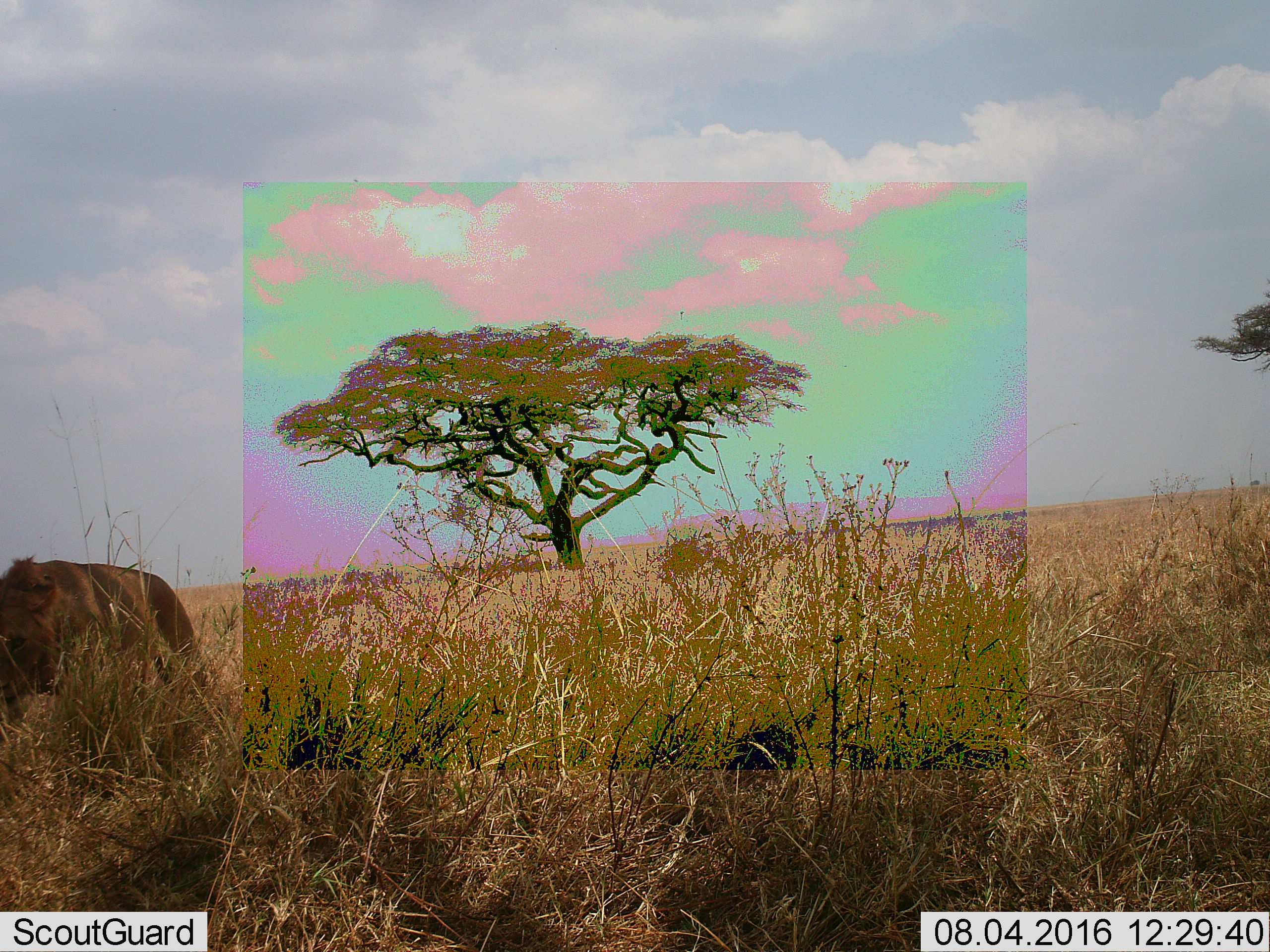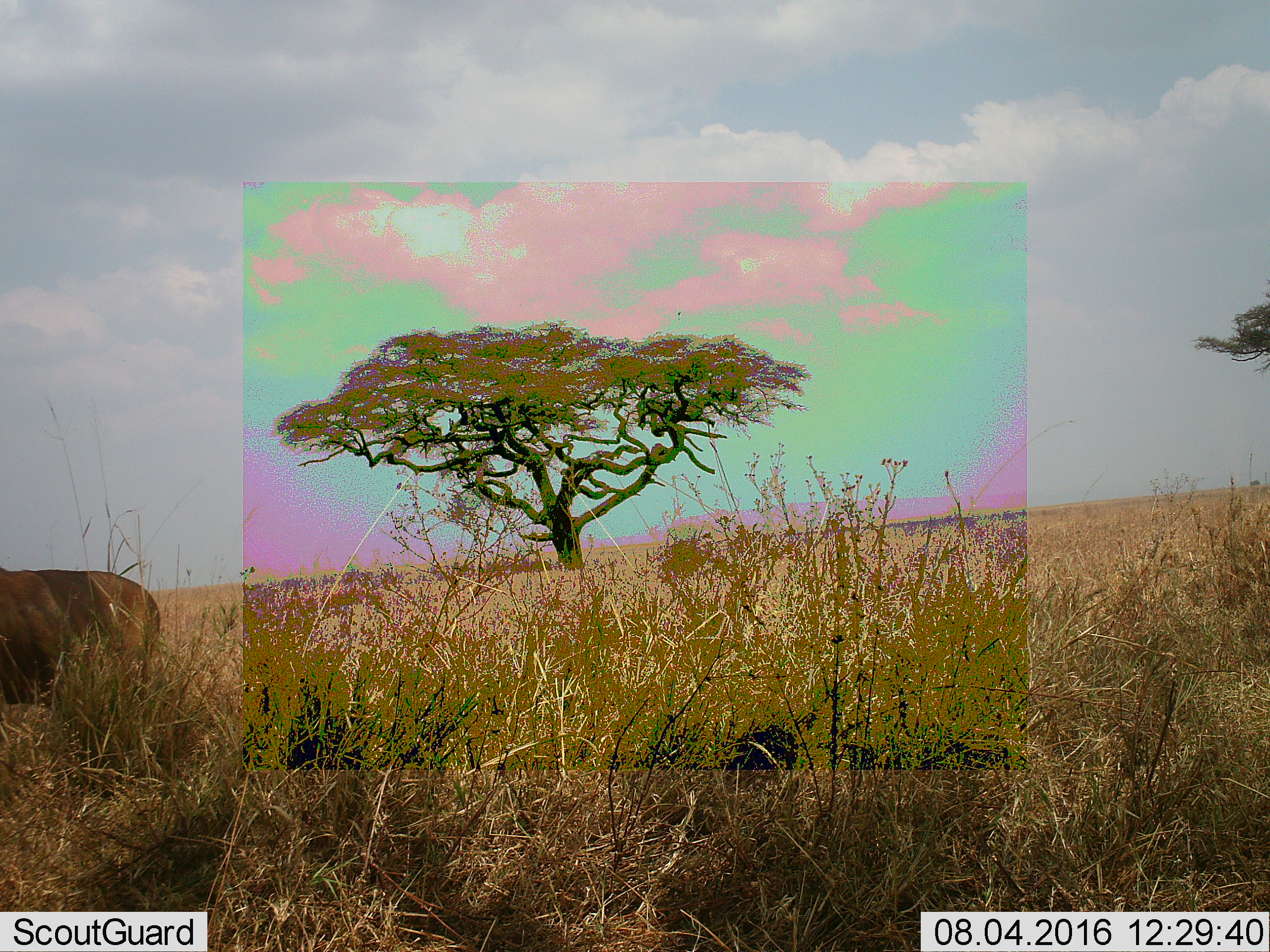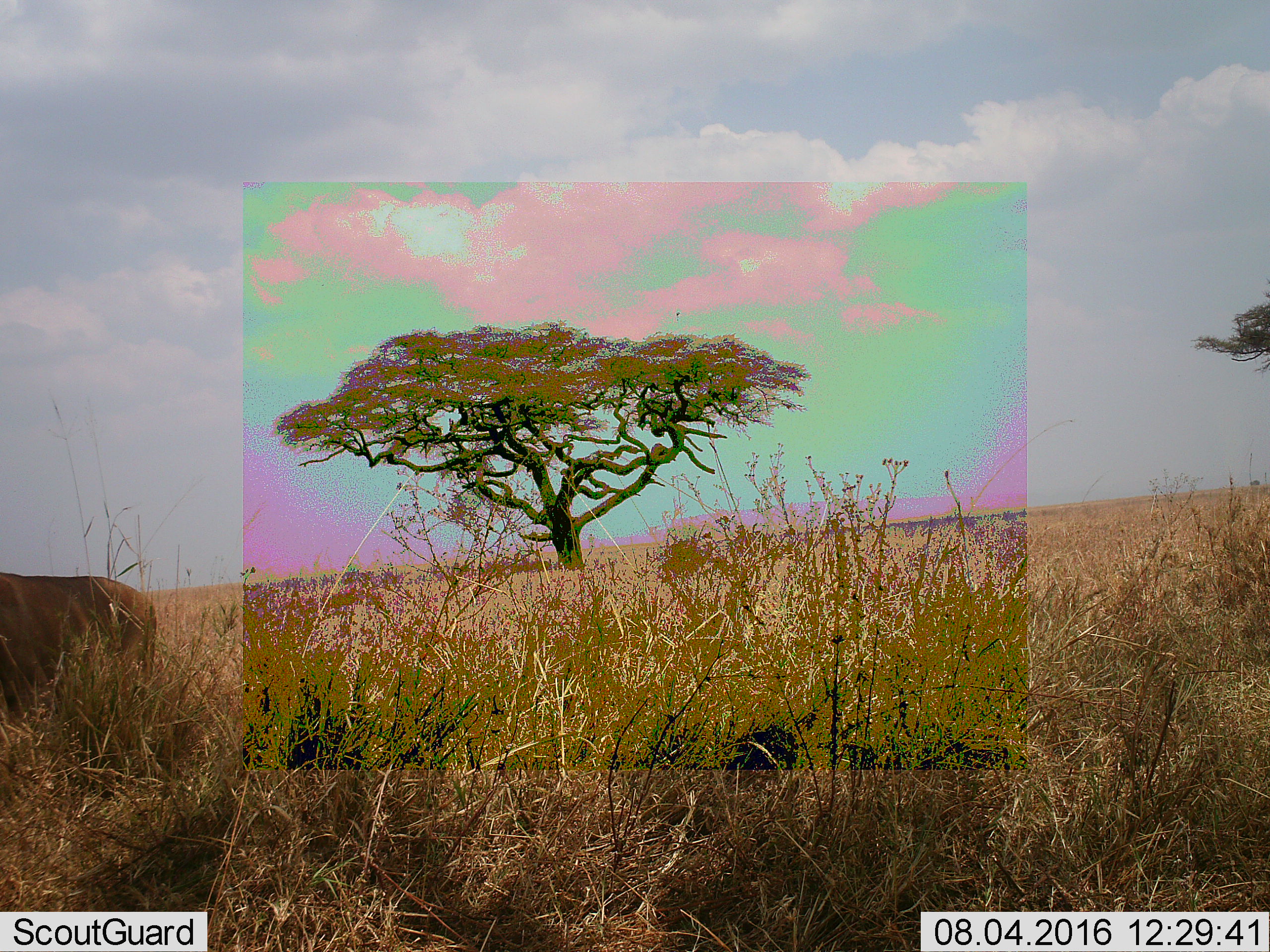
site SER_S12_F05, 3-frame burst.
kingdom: Animalia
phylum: Chordata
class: Mammalia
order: Carnivora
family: Felidae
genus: Panthera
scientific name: Panthera leo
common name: lion male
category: lionmale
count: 1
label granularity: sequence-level